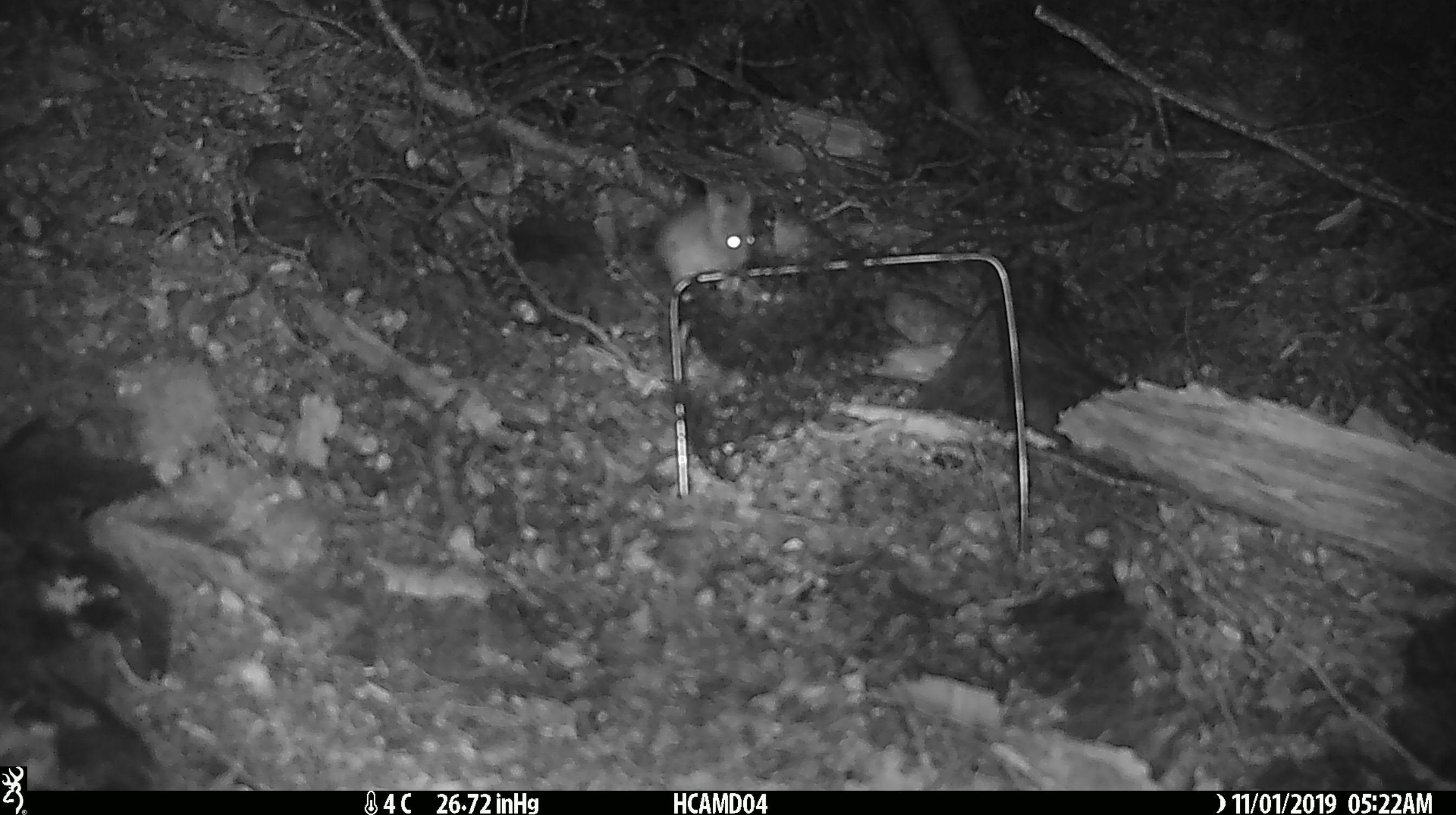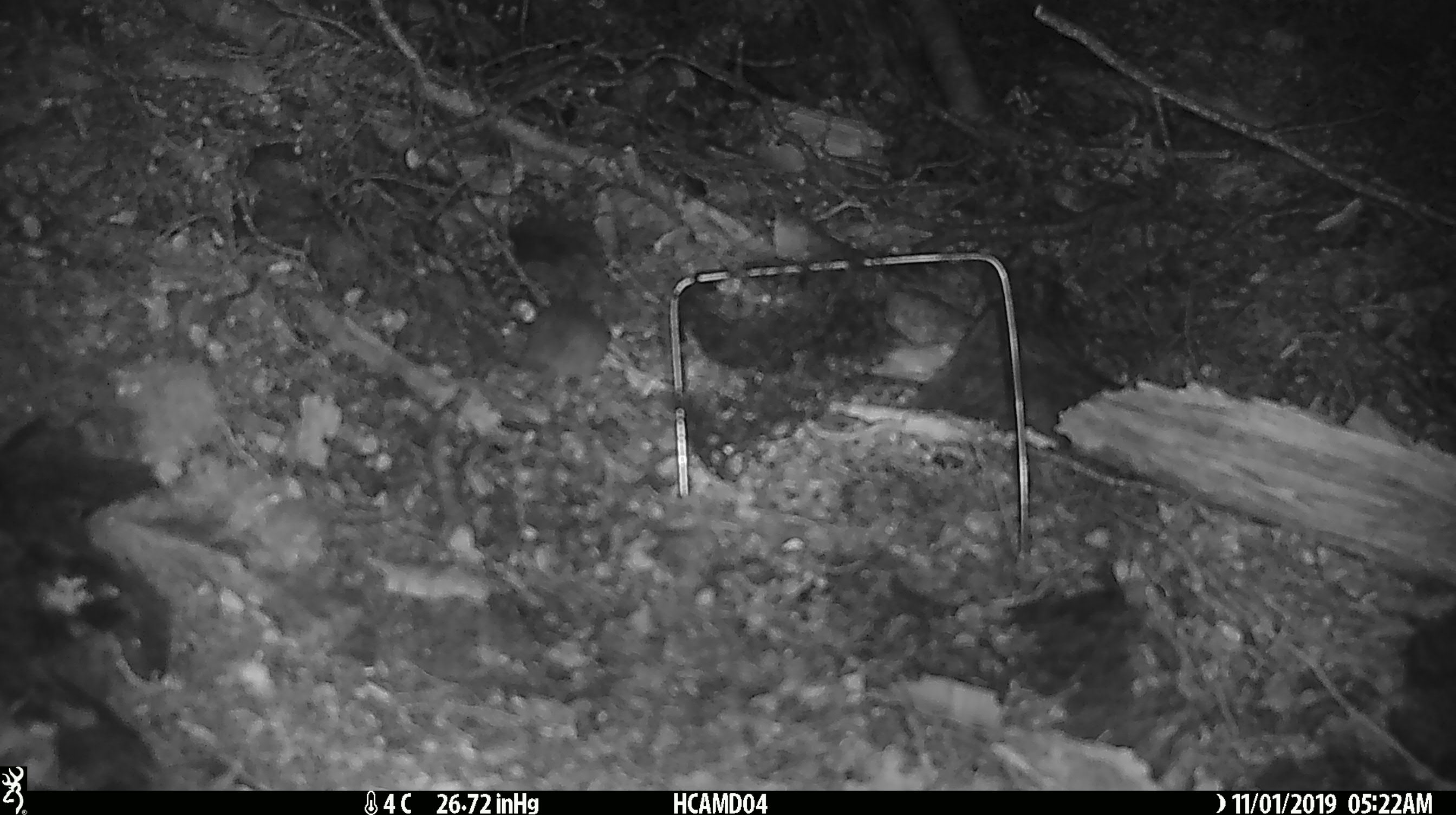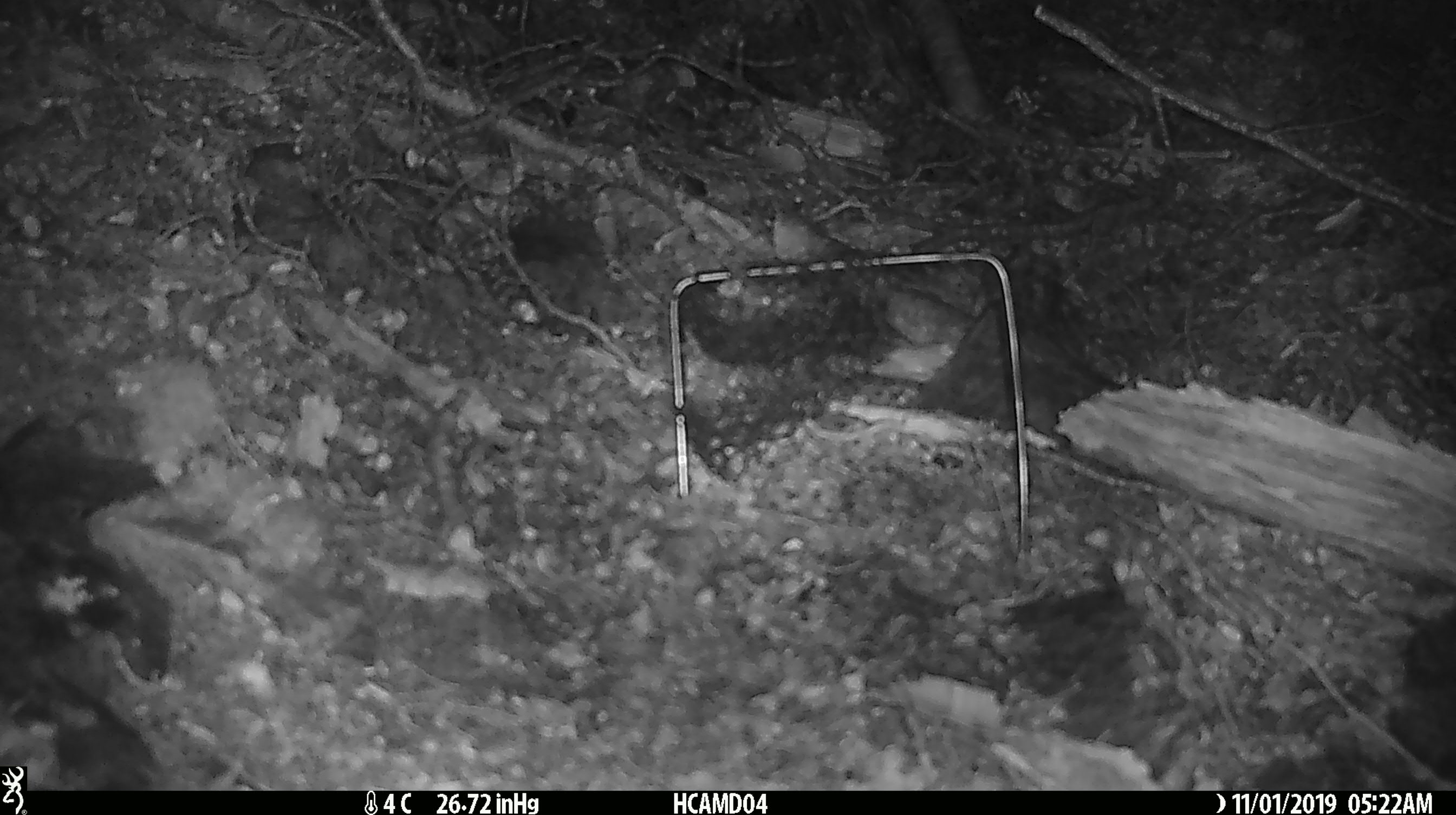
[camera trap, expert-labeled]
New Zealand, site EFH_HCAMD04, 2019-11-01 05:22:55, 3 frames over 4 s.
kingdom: Animalia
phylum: Chordata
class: Mammalia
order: Rodentia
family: Muridae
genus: Mus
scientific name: Mus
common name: mouse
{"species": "mouse (Mus)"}